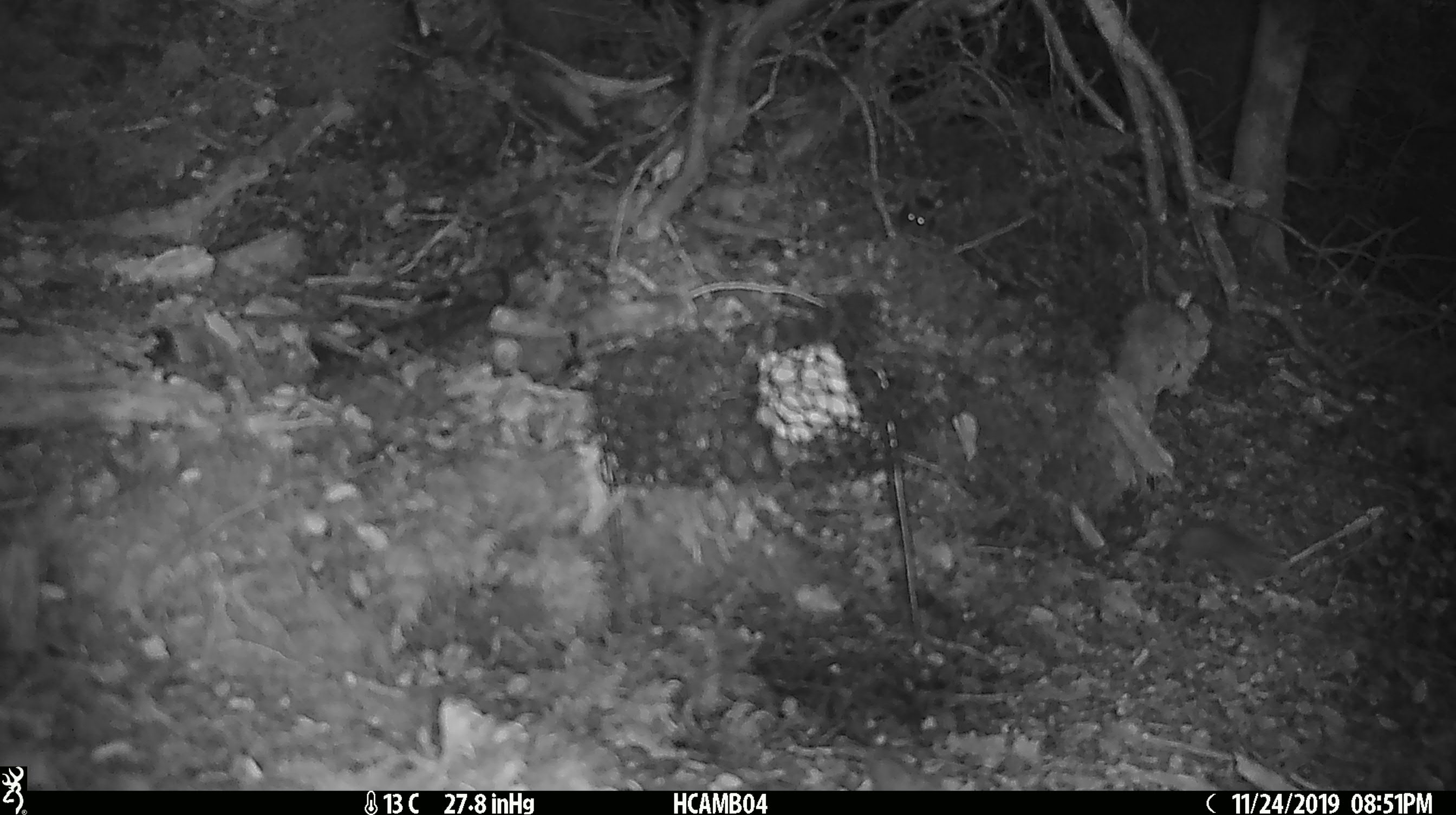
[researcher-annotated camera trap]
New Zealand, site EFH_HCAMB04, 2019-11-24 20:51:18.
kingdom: Animalia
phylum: Chordata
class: Mammalia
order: Rodentia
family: Muridae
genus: Mus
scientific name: Mus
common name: mouse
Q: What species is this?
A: Mouse (Mus).